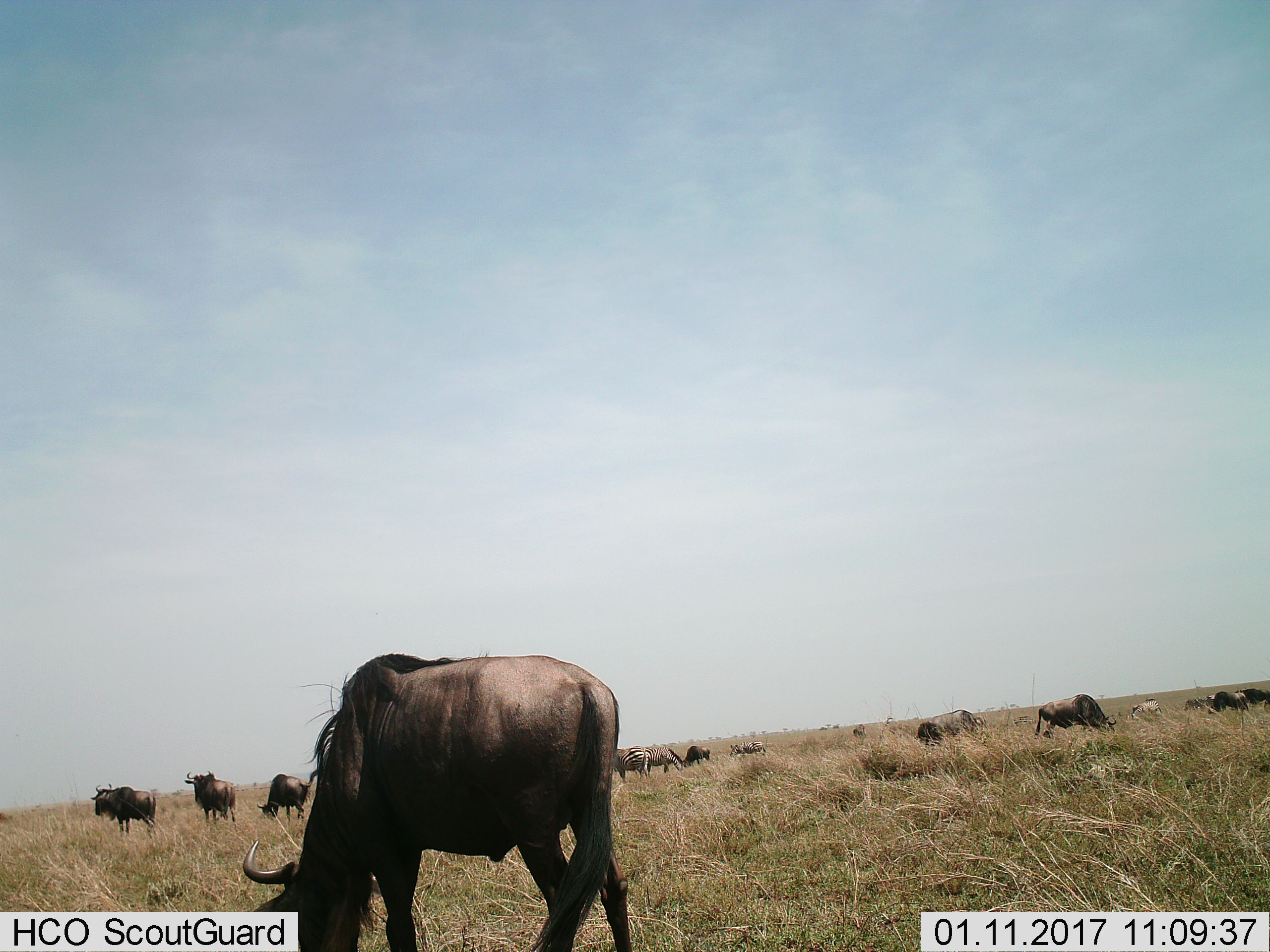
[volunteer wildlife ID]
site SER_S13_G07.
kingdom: Animalia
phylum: Chordata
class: Mammalia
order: Artiodactyla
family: Bovidae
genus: Connochaetes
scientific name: Connochaetes taurinus taurinus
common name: blue wildebeest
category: wildebeestblue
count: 11-50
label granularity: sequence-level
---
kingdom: Animalia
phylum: Chordata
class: Mammalia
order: Perissodactyla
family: Equidae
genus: Equus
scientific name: Equus quagga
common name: plains zebra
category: zebraplains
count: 4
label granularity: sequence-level